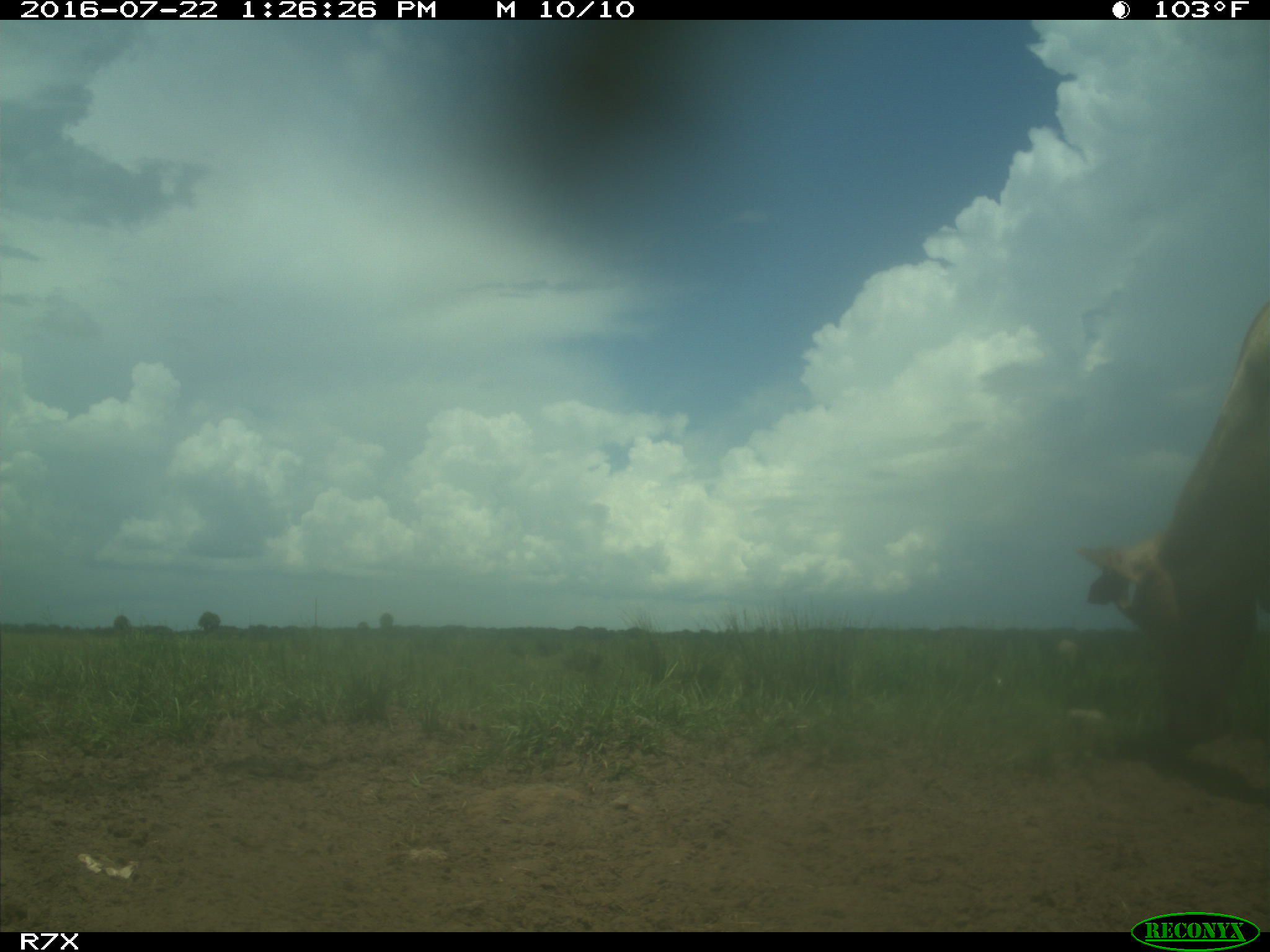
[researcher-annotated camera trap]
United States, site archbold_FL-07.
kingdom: Animalia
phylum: Chordata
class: Mammalia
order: Artiodactyla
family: Bovidae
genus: Bos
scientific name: Bos taurus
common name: domestic cow